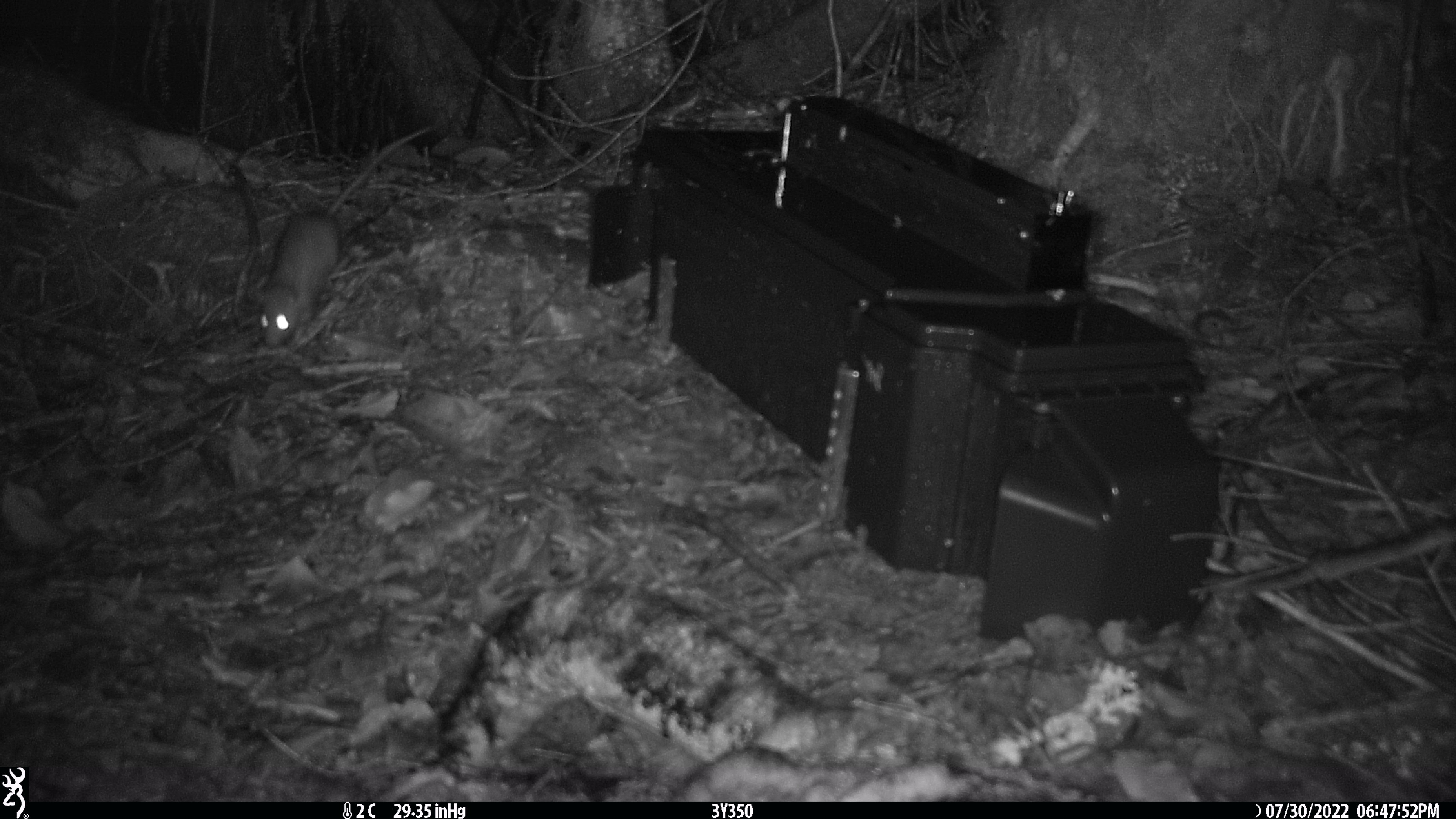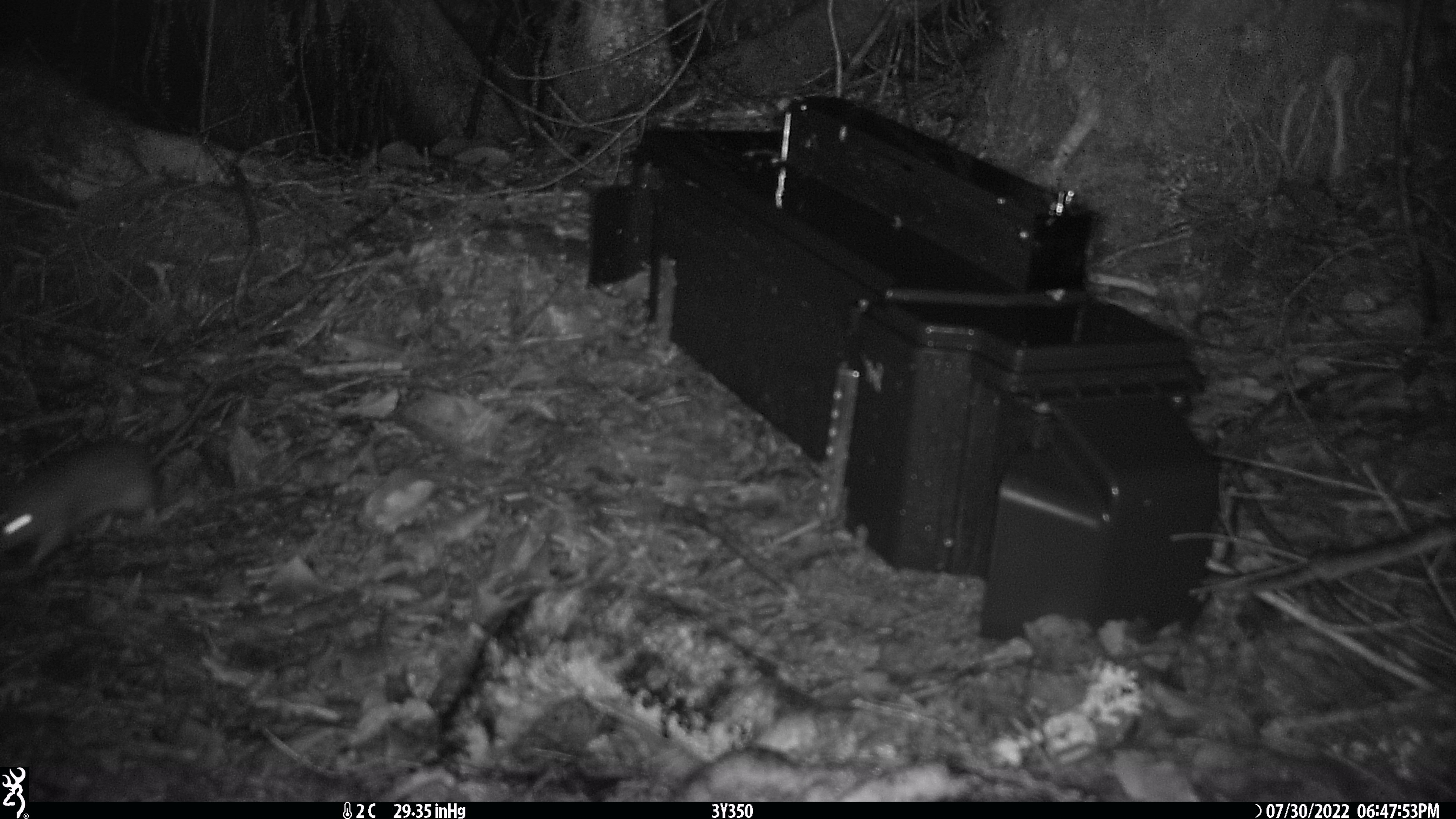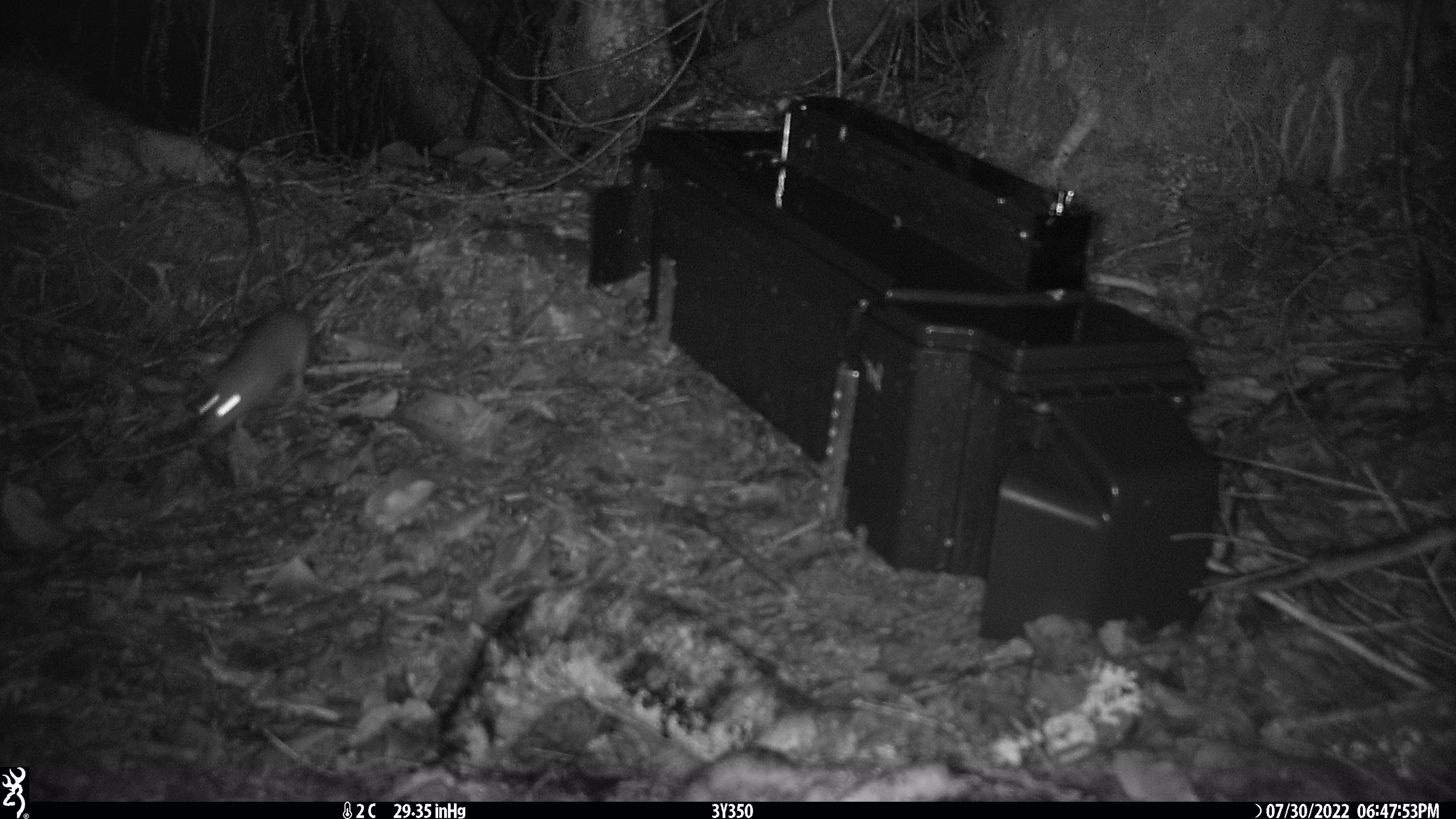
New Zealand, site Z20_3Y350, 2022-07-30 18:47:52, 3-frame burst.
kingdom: Animalia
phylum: Chordata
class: Mammalia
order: Rodentia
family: Muridae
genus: Rattus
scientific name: Rattus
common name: rat